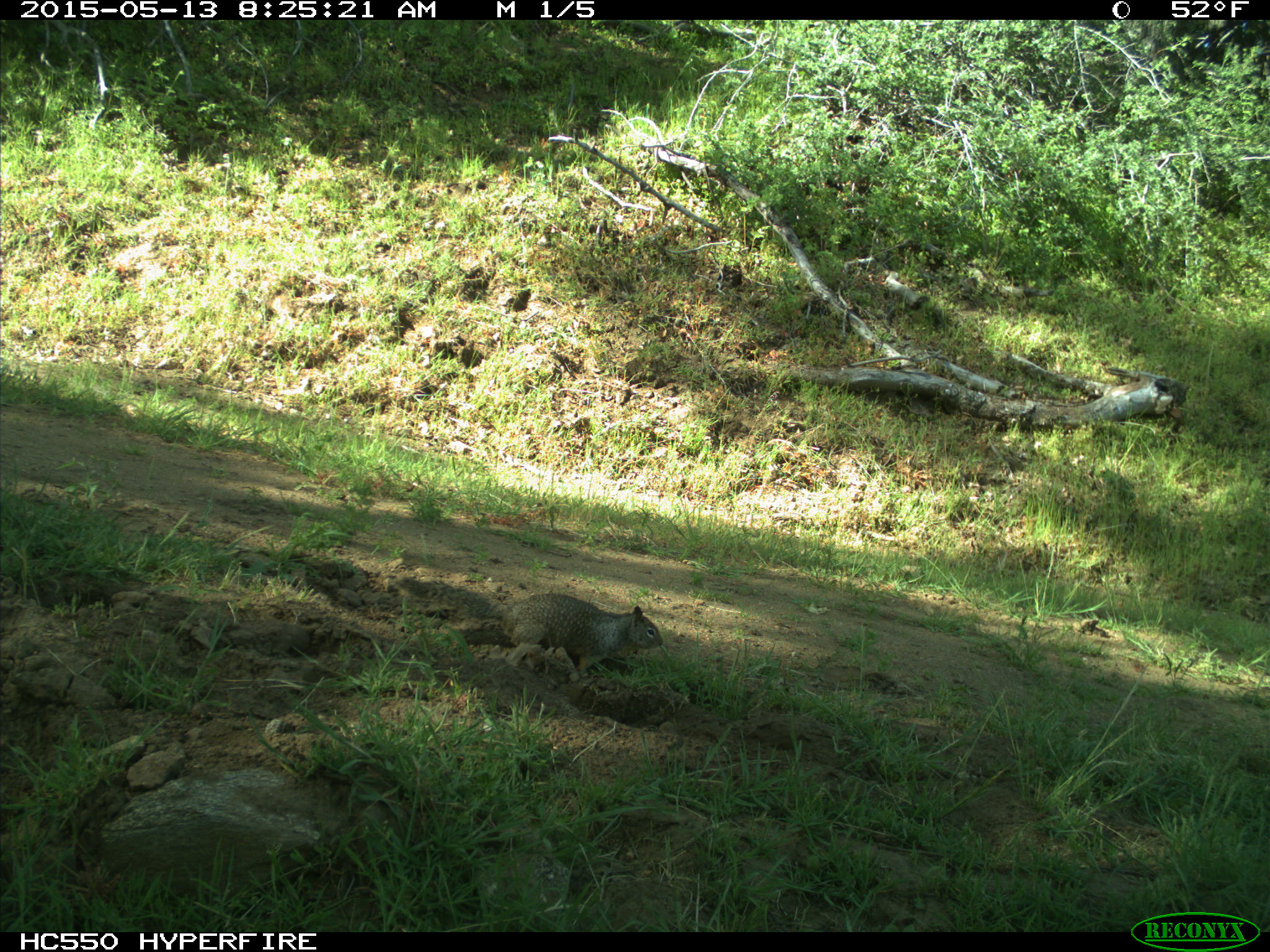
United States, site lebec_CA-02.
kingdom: Animalia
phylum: Chordata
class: Mammalia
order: Rodentia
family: Sciuridae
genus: Otospermophilus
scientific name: Otospermophilus beecheyi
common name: california ground squirrel